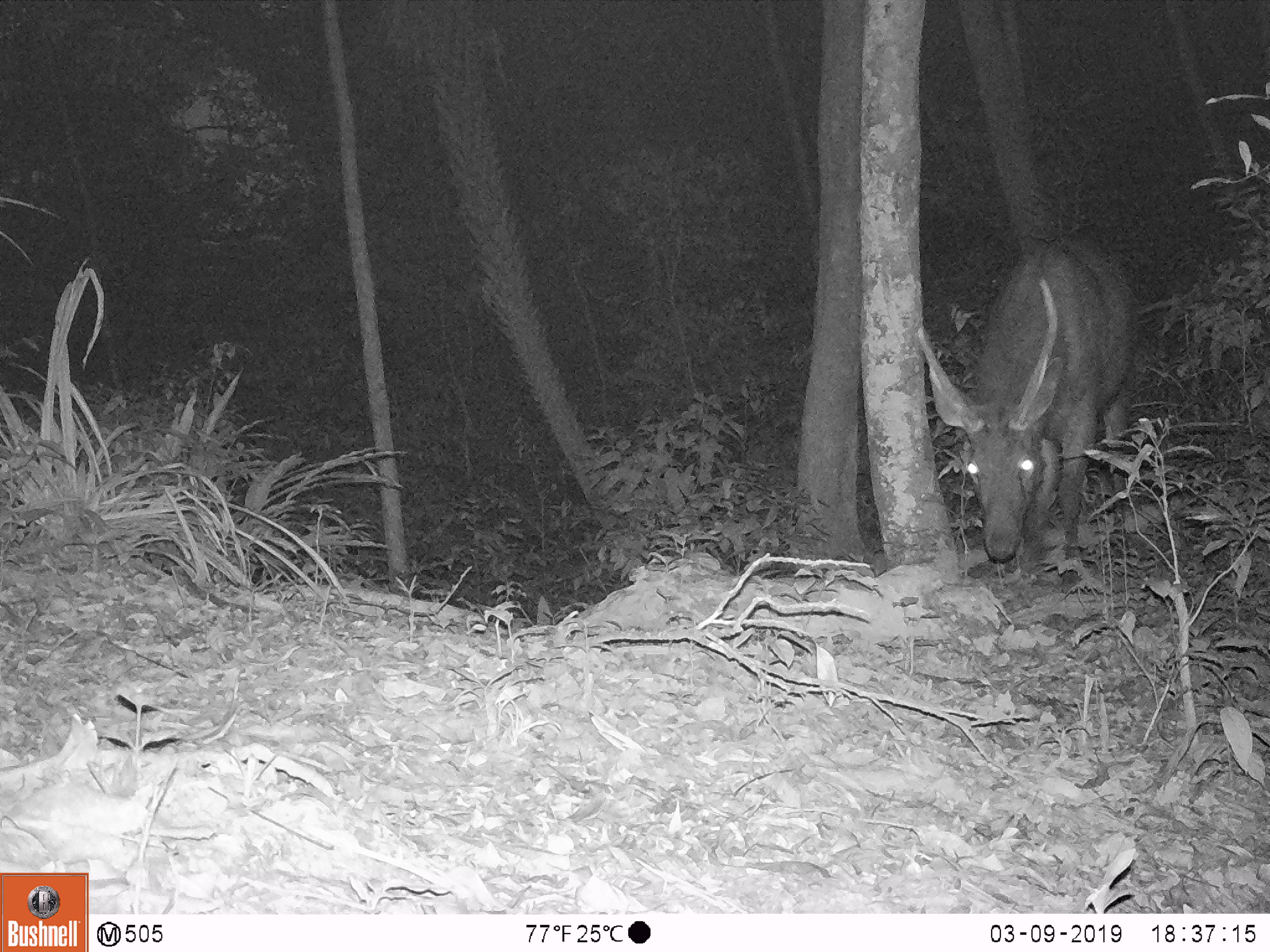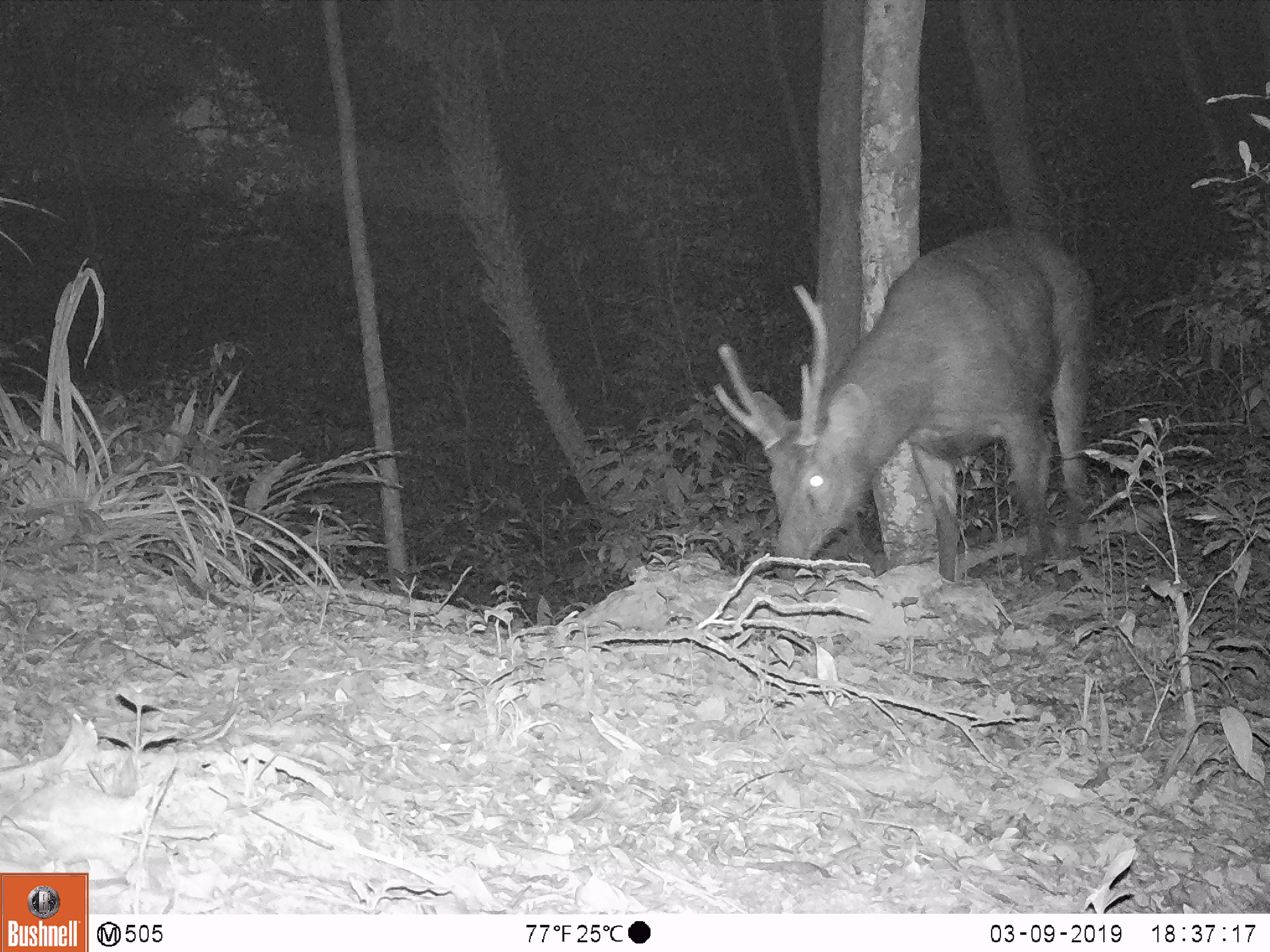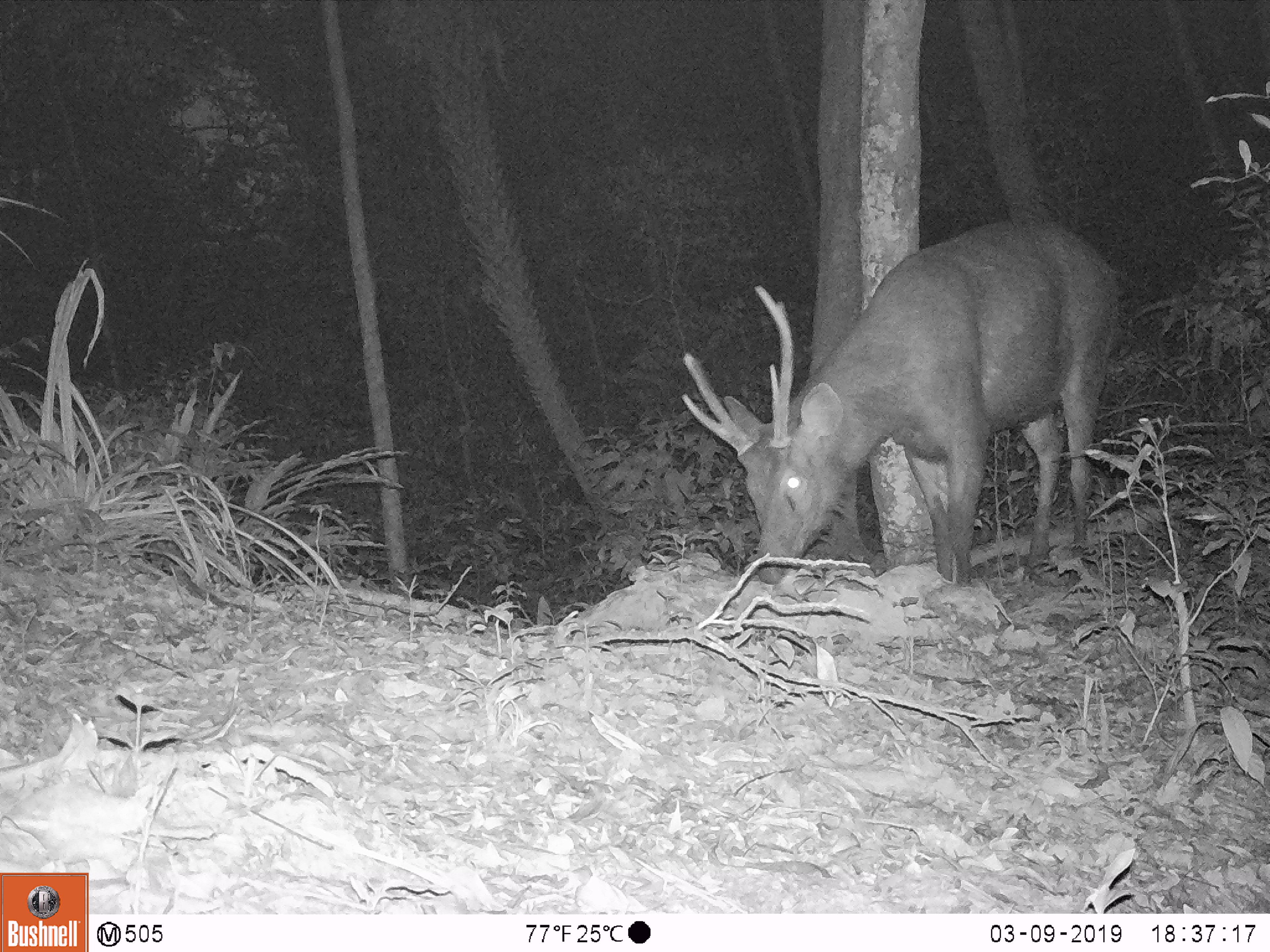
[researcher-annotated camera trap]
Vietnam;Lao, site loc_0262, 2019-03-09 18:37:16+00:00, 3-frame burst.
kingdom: Animalia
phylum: Chordata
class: Mammalia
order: Artiodactyla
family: Cervidae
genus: Rusa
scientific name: Rusa unicolor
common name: sambar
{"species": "sambar (Rusa unicolor)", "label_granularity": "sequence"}